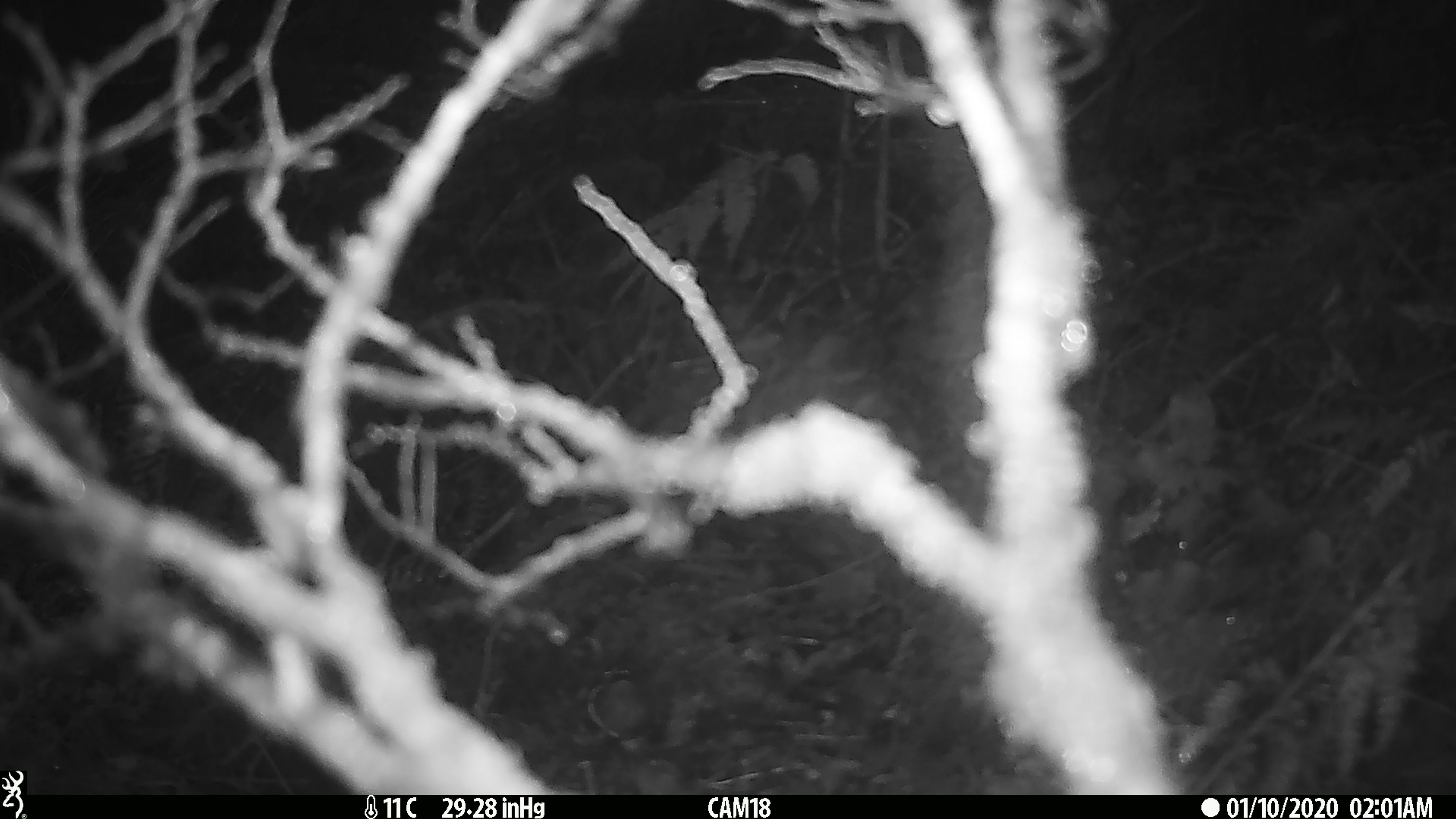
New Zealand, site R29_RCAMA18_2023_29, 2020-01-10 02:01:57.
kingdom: Animalia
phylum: Chordata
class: Mammalia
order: Rodentia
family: Muridae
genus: Mus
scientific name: Mus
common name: mouse